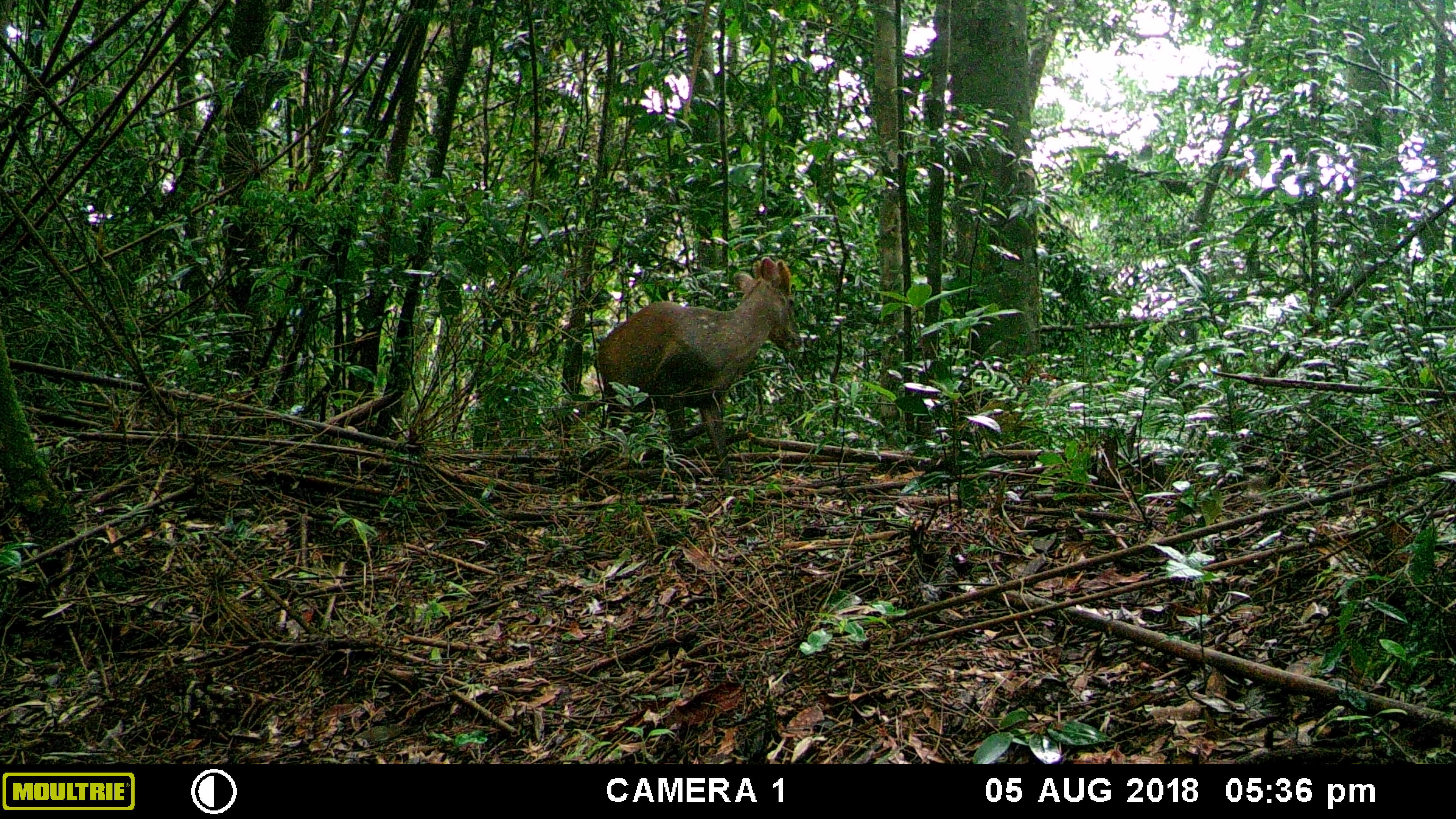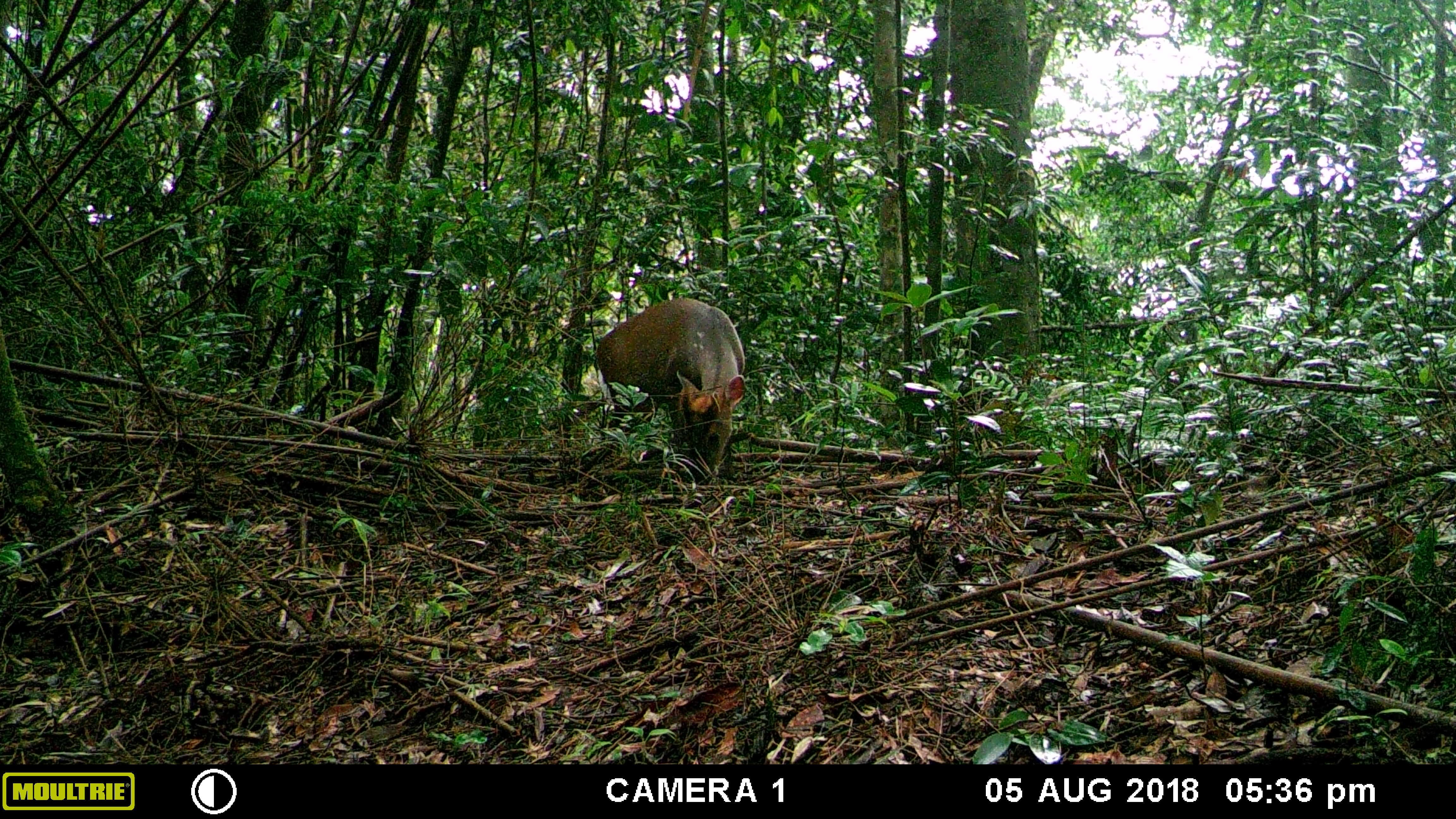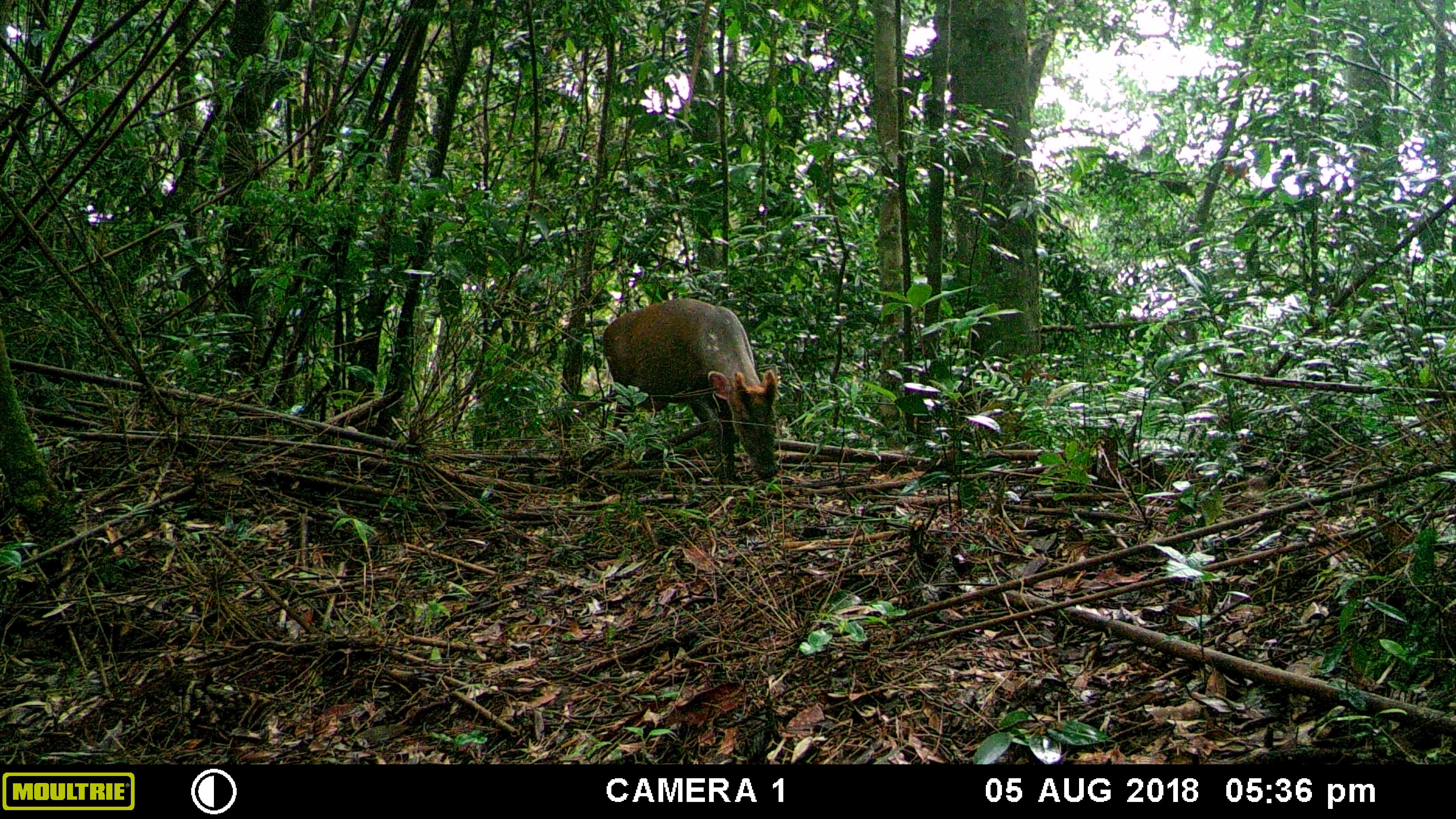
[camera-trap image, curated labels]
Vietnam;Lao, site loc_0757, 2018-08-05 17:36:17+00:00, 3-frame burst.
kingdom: Animalia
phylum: Chordata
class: Mammalia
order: Artiodactyla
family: Cervidae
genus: Muntiacus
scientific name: Muntiacus rooseveltorum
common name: roosevelt's muntjac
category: roosevelts muntjac group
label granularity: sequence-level